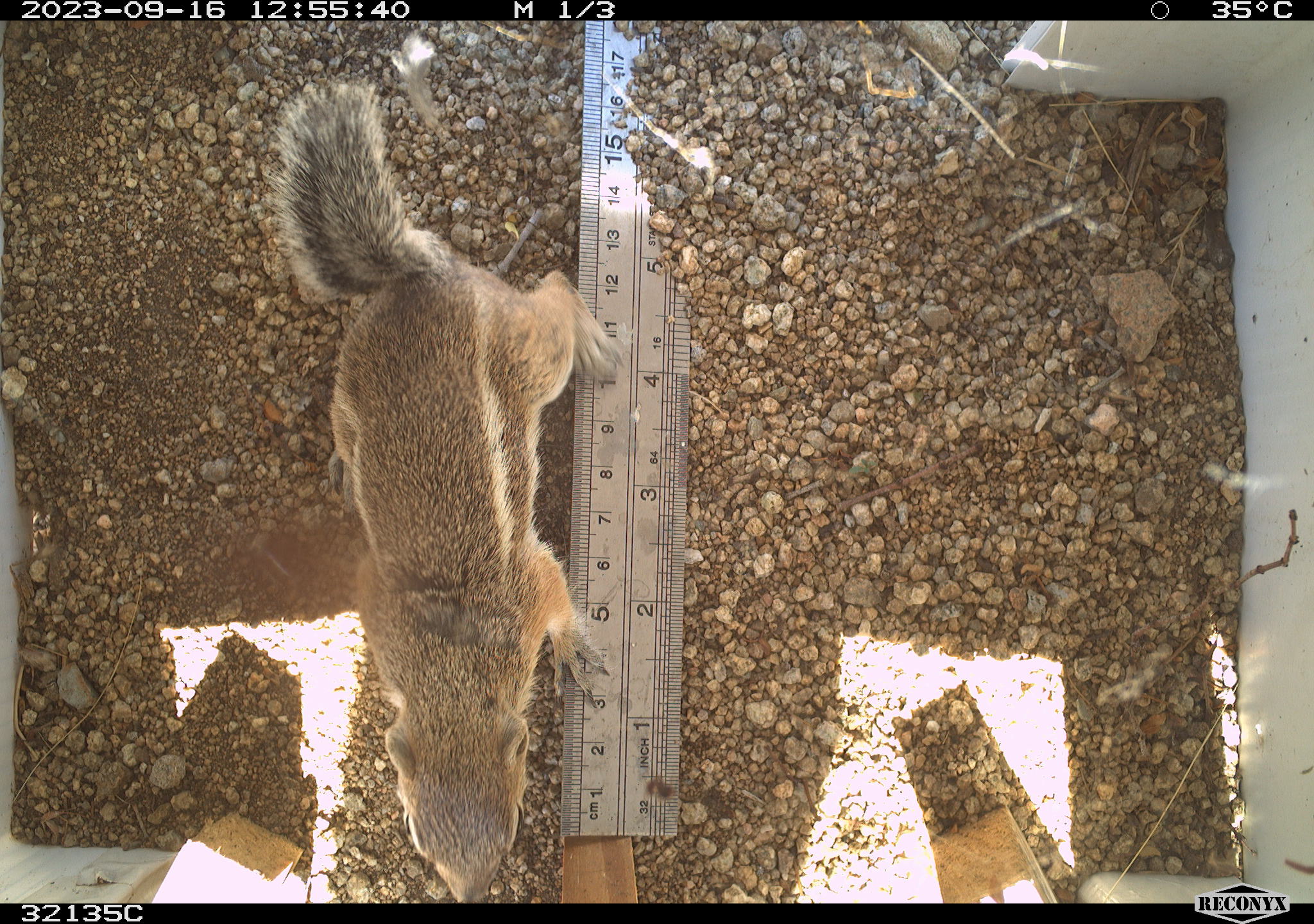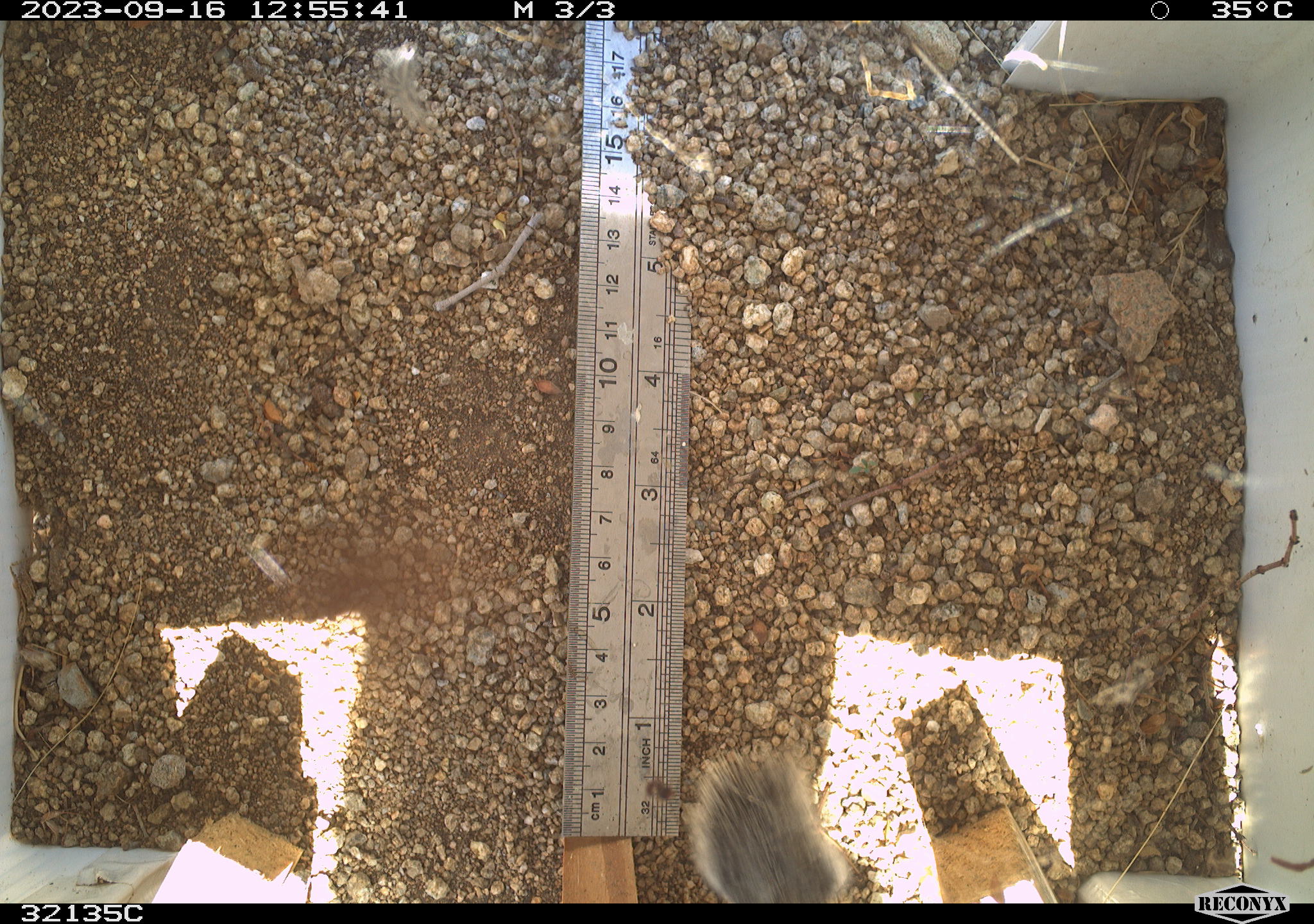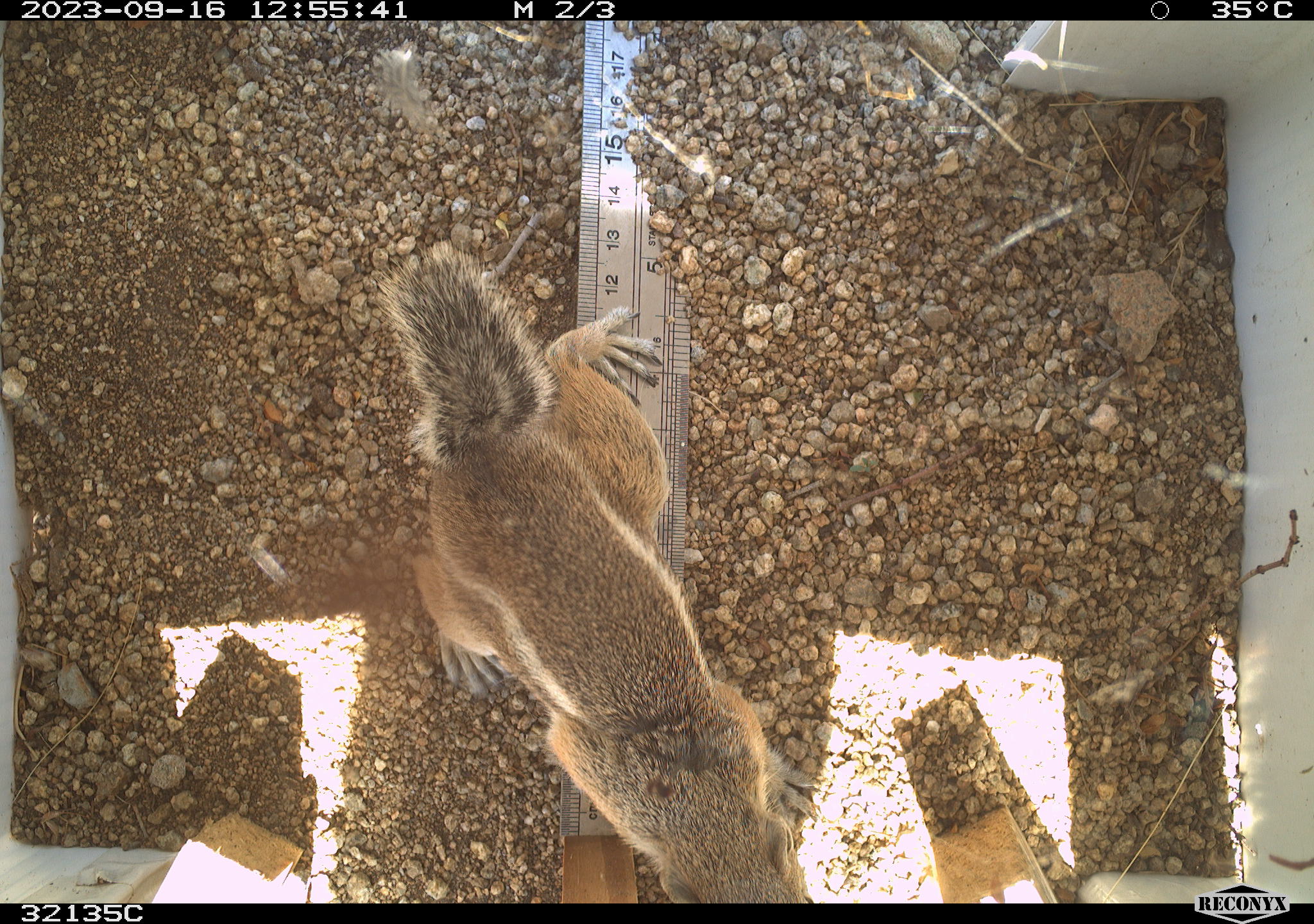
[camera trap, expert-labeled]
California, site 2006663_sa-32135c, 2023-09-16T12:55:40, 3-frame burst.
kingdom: Animalia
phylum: Chordata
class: Mammalia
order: Rodentia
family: Sciuridae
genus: Ammospermophilus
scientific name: Ammospermophilus leucurus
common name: white-tailed antelope squirrel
White-tailed antelope squirrel (Ammospermophilus leucurus).